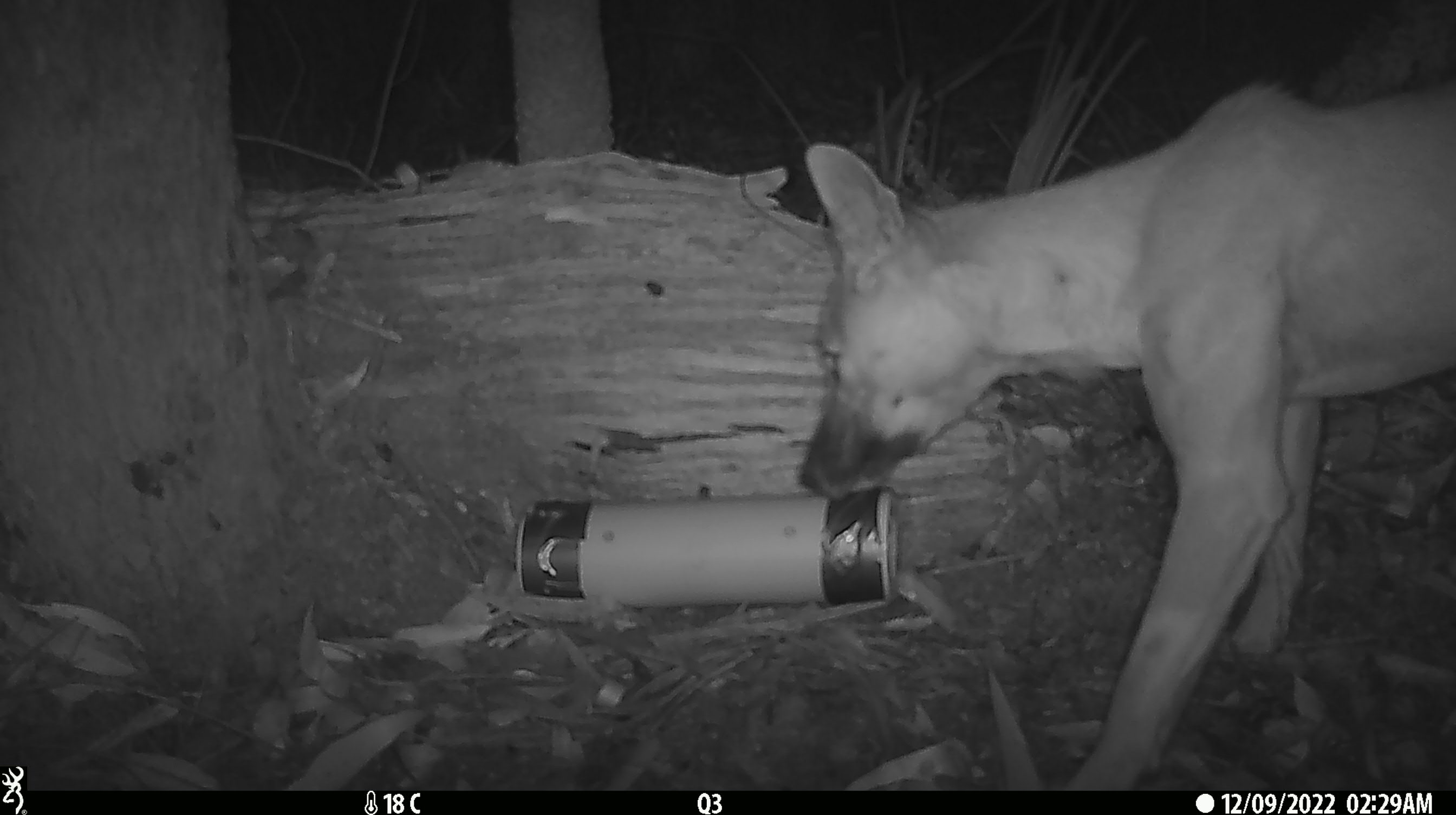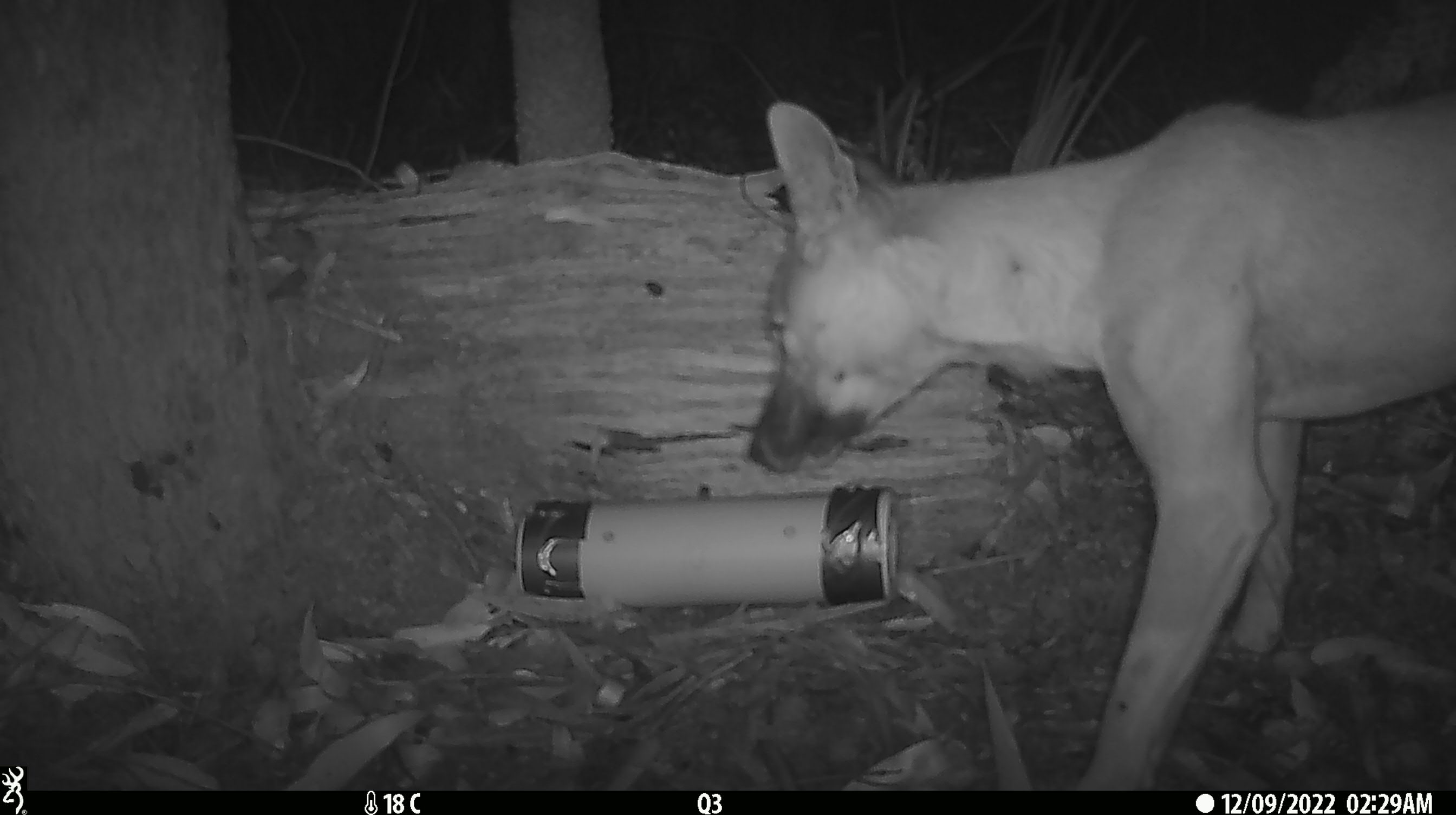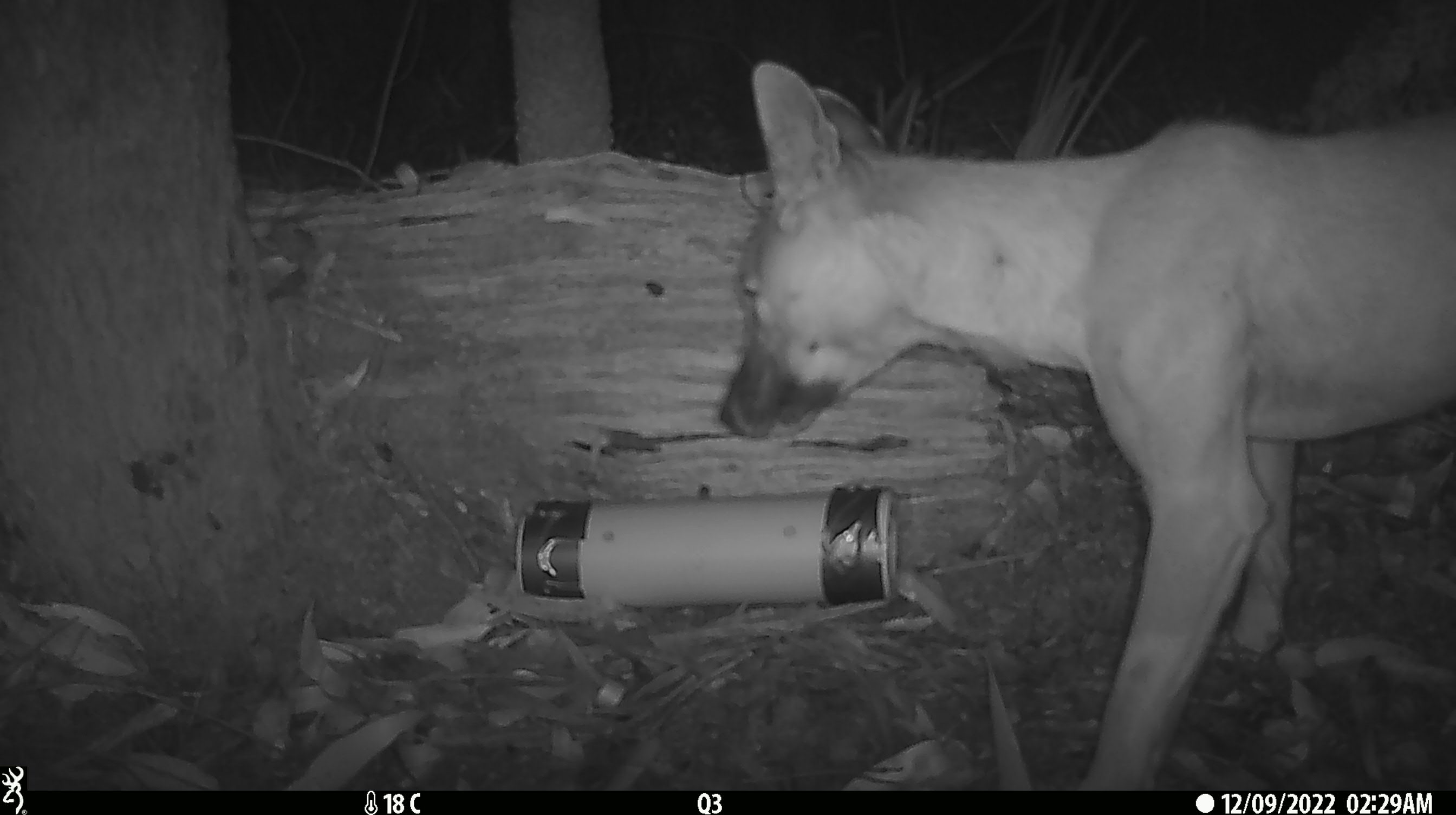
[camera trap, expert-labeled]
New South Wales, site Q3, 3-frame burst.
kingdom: Animalia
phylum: Chordata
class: Mammalia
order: Carnivora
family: Canidae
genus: Canis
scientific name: Canis familiaris dingo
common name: dingo